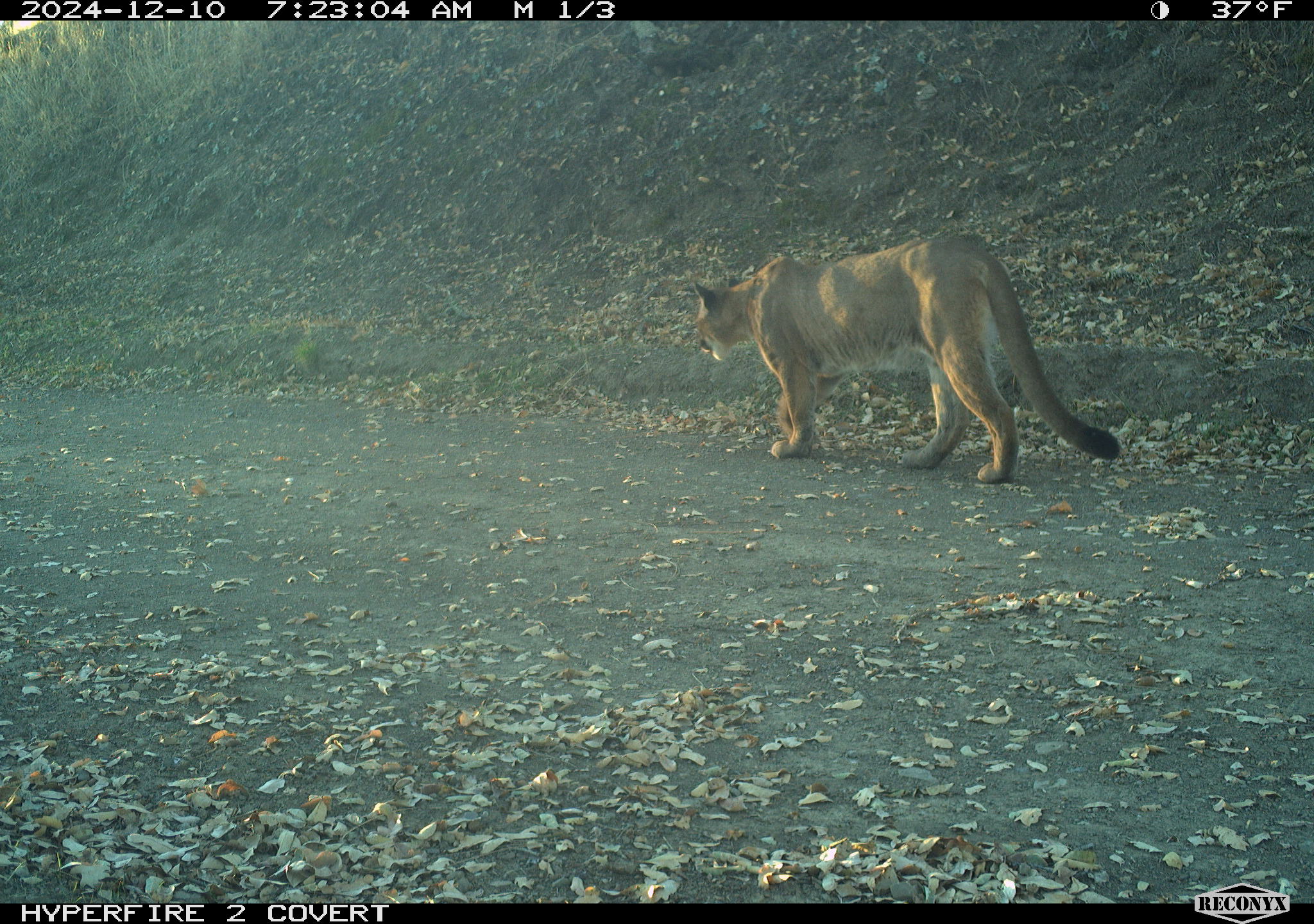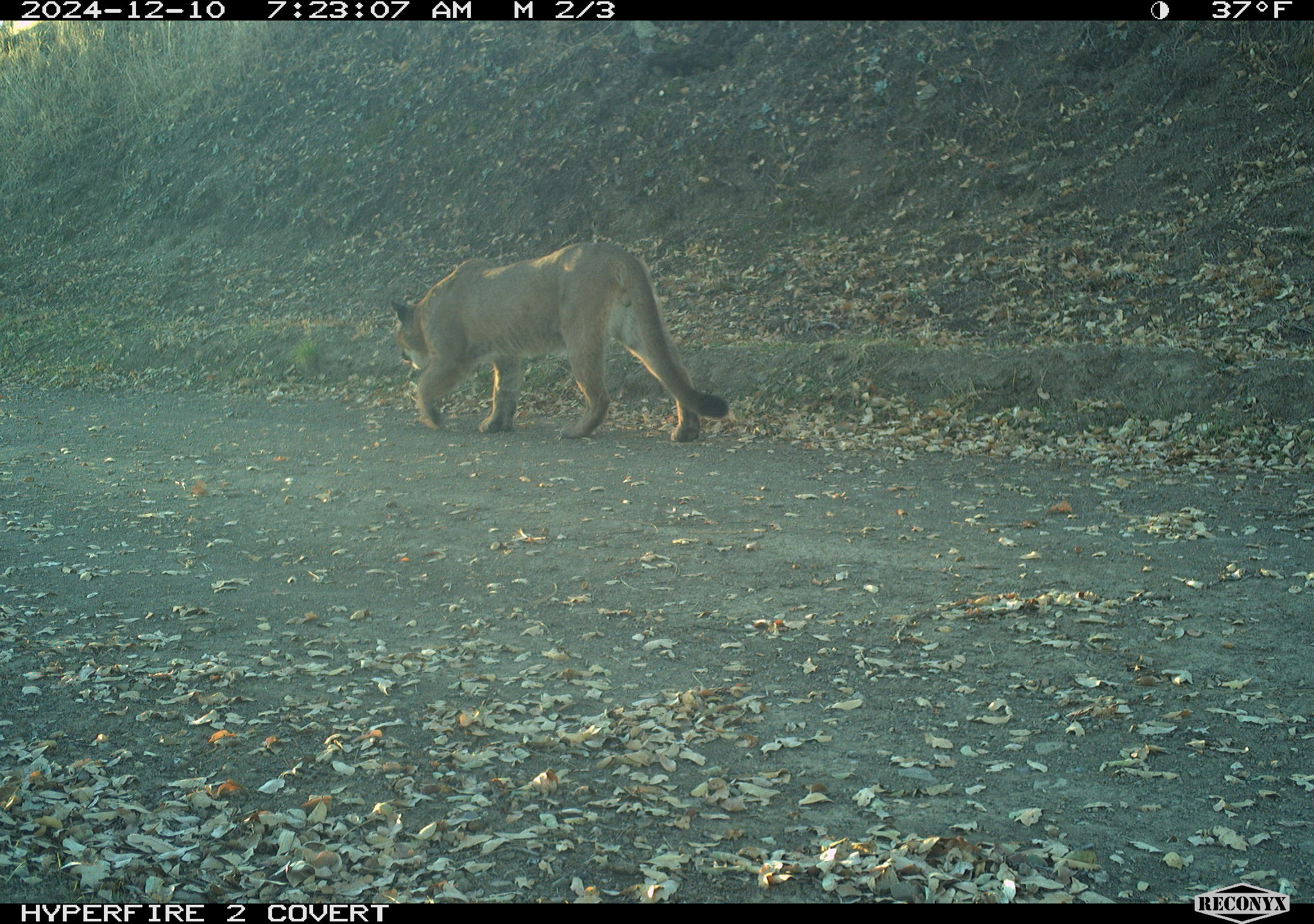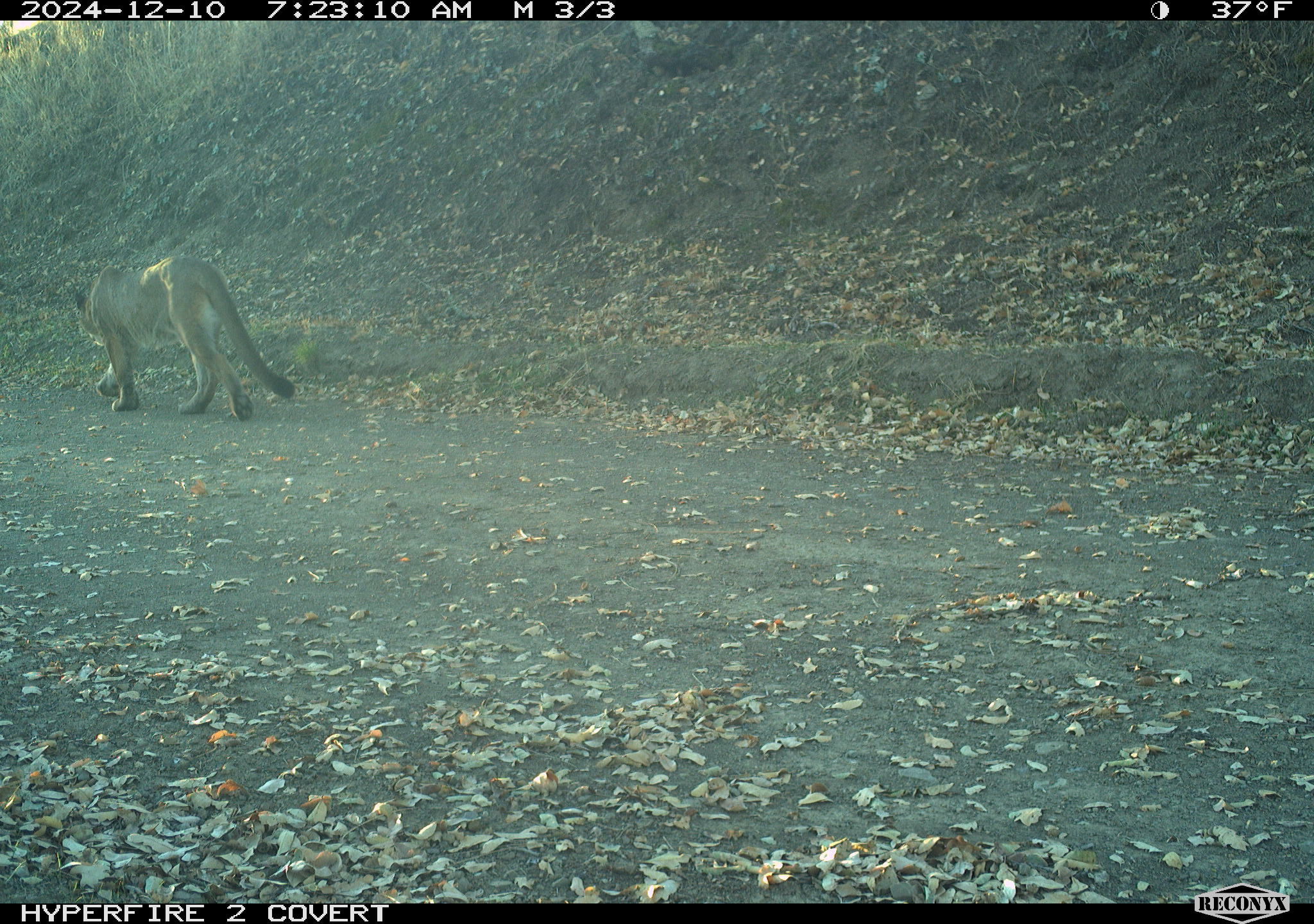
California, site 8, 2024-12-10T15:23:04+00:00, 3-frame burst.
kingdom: Animalia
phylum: Chordata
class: Mammalia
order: Carnivora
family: Felidae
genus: Puma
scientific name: Puma concolor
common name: puma